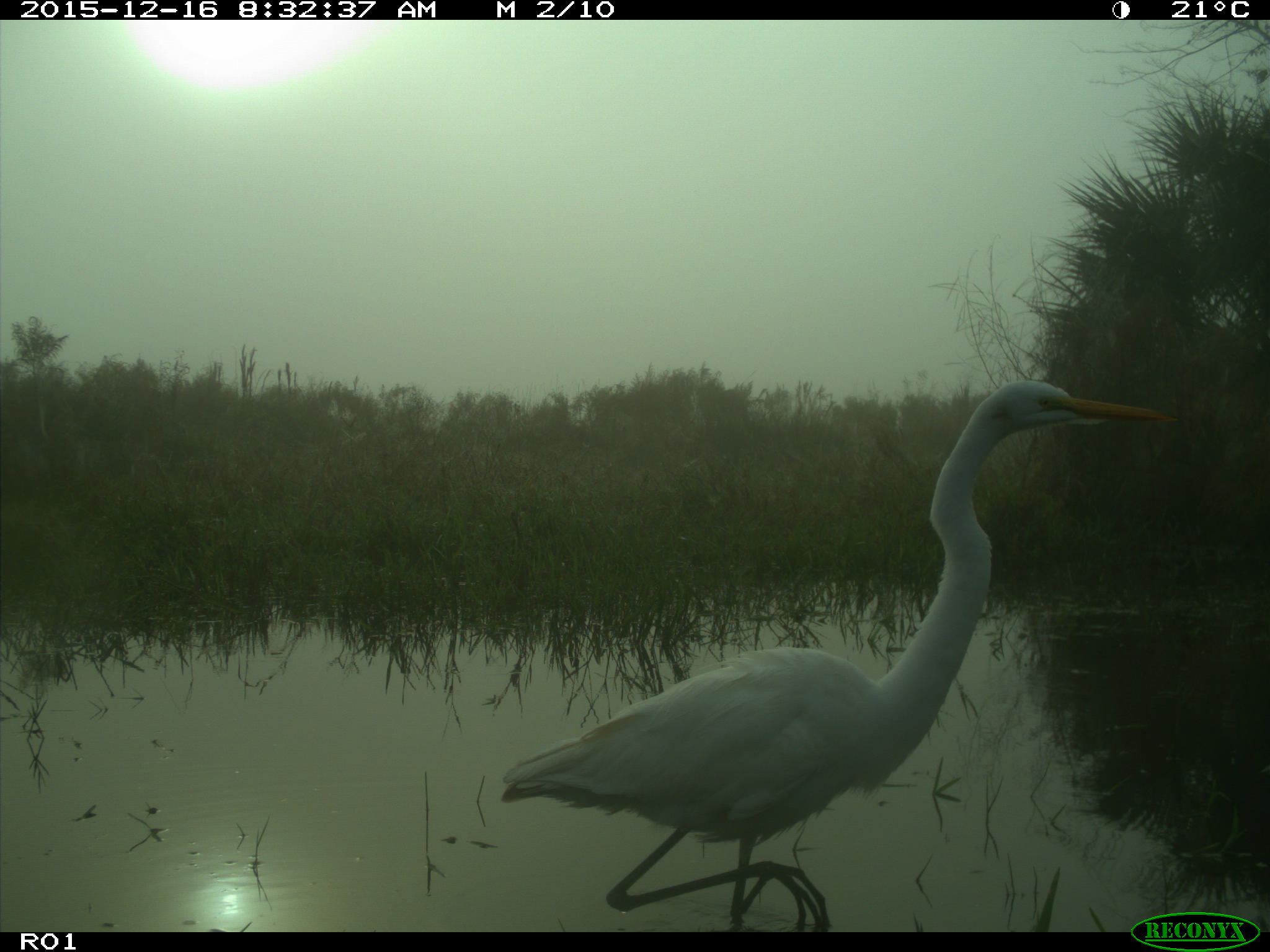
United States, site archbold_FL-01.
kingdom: Animalia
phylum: Chordata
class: Aves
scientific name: Aves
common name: birds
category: unidentified bird